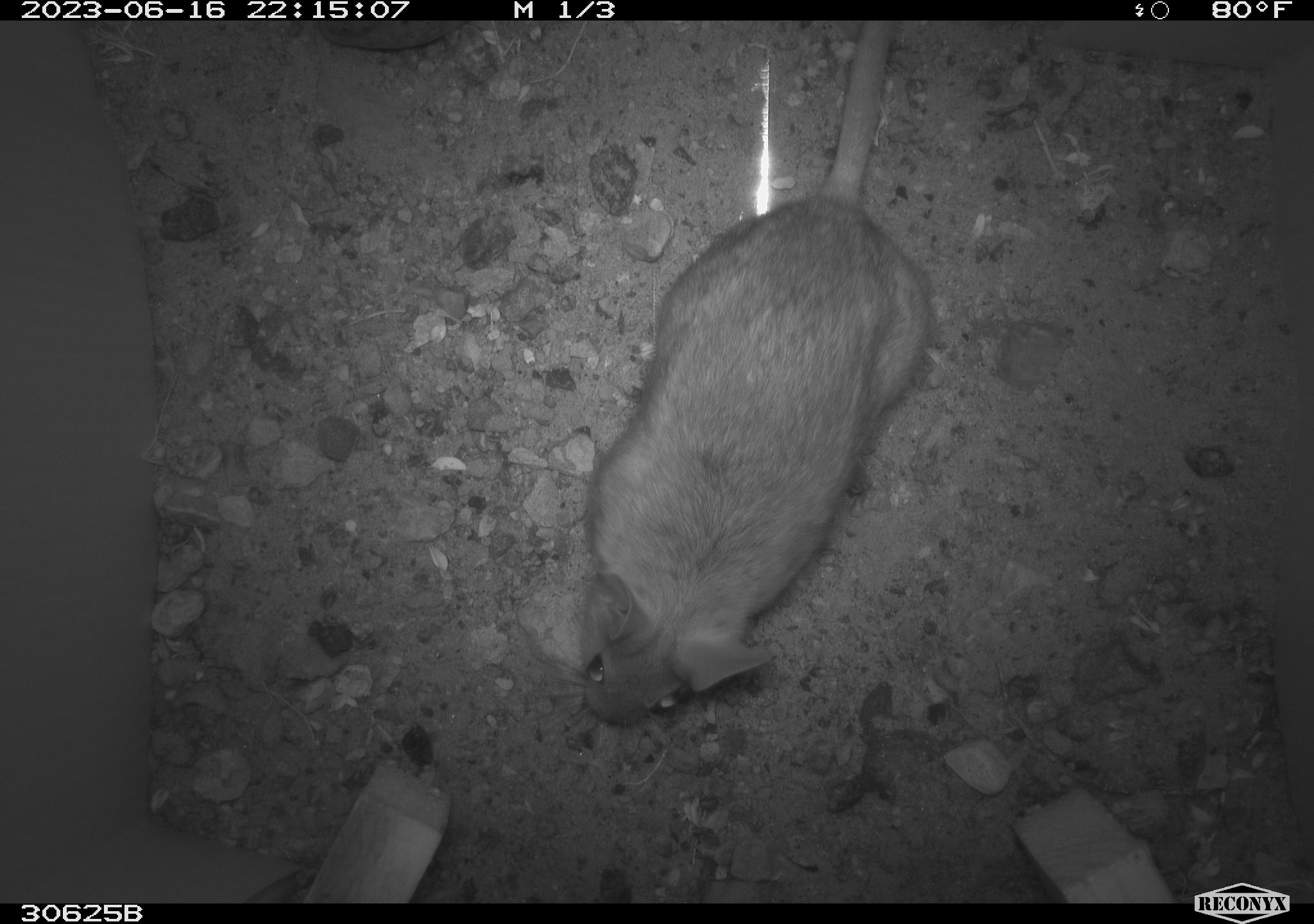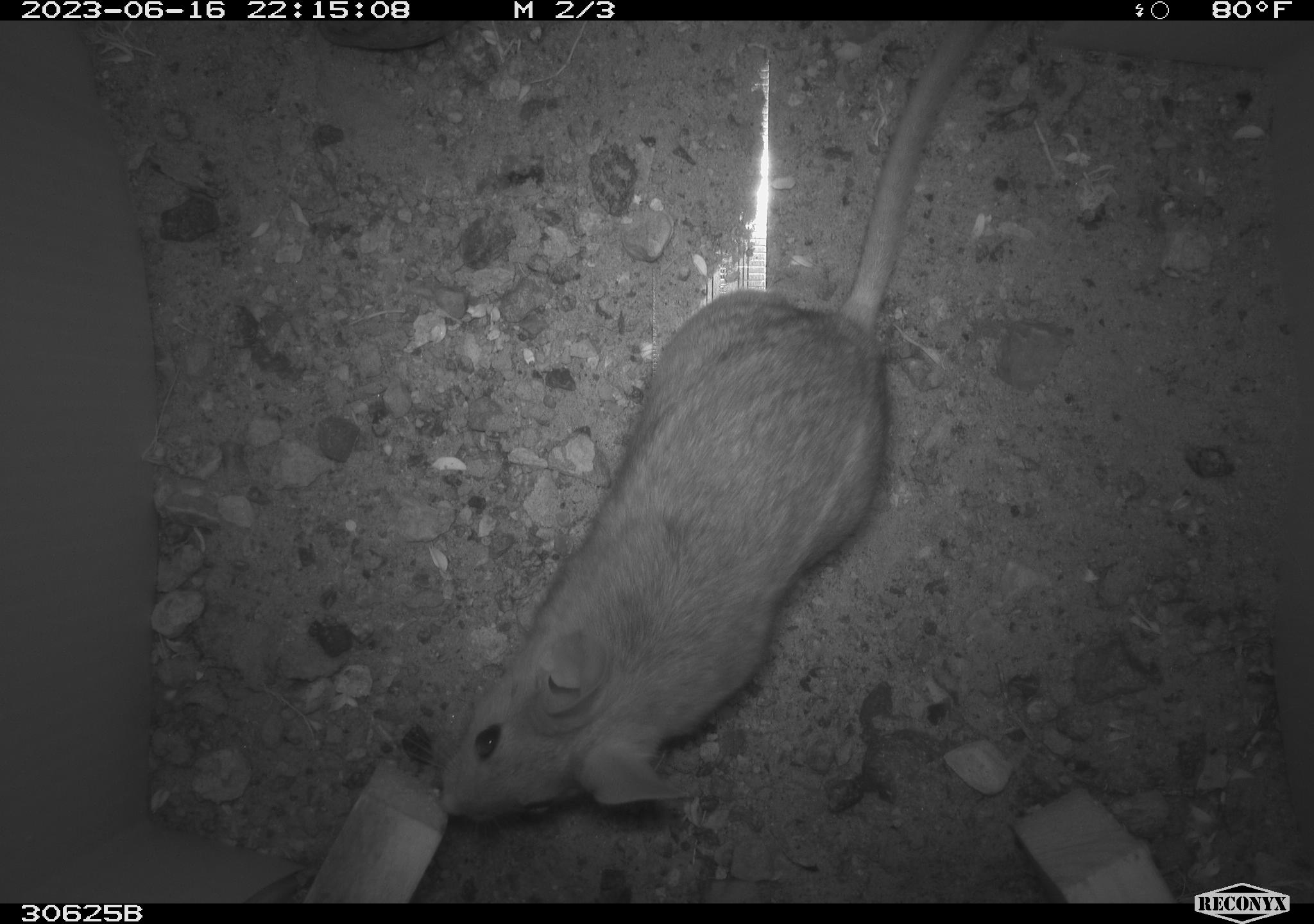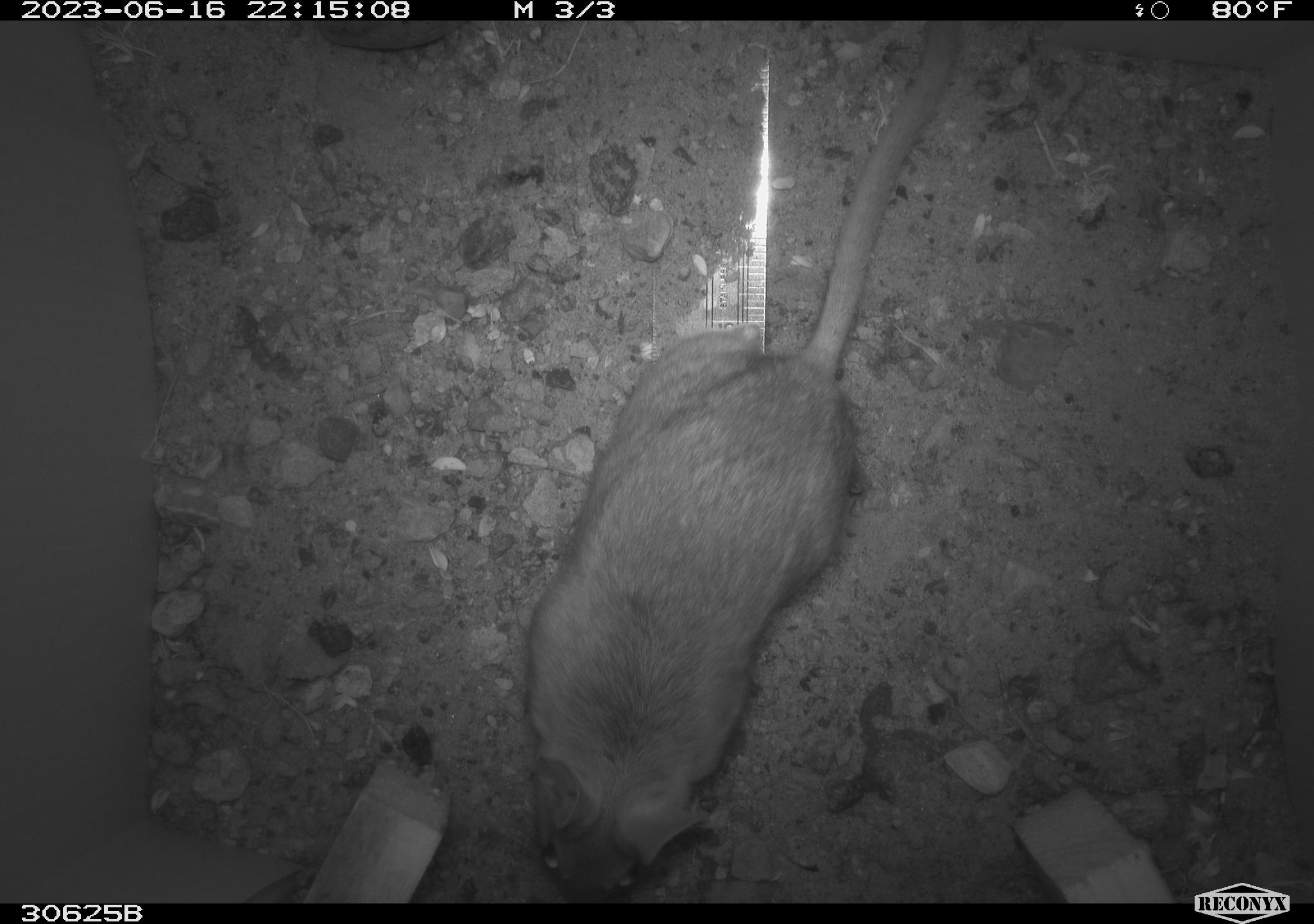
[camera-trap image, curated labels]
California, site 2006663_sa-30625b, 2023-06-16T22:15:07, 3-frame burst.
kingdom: Animalia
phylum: Chordata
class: Mammalia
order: Rodentia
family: Cricetidae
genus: Neotoma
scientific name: Neotoma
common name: pack rat or woodrat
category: neotoma species